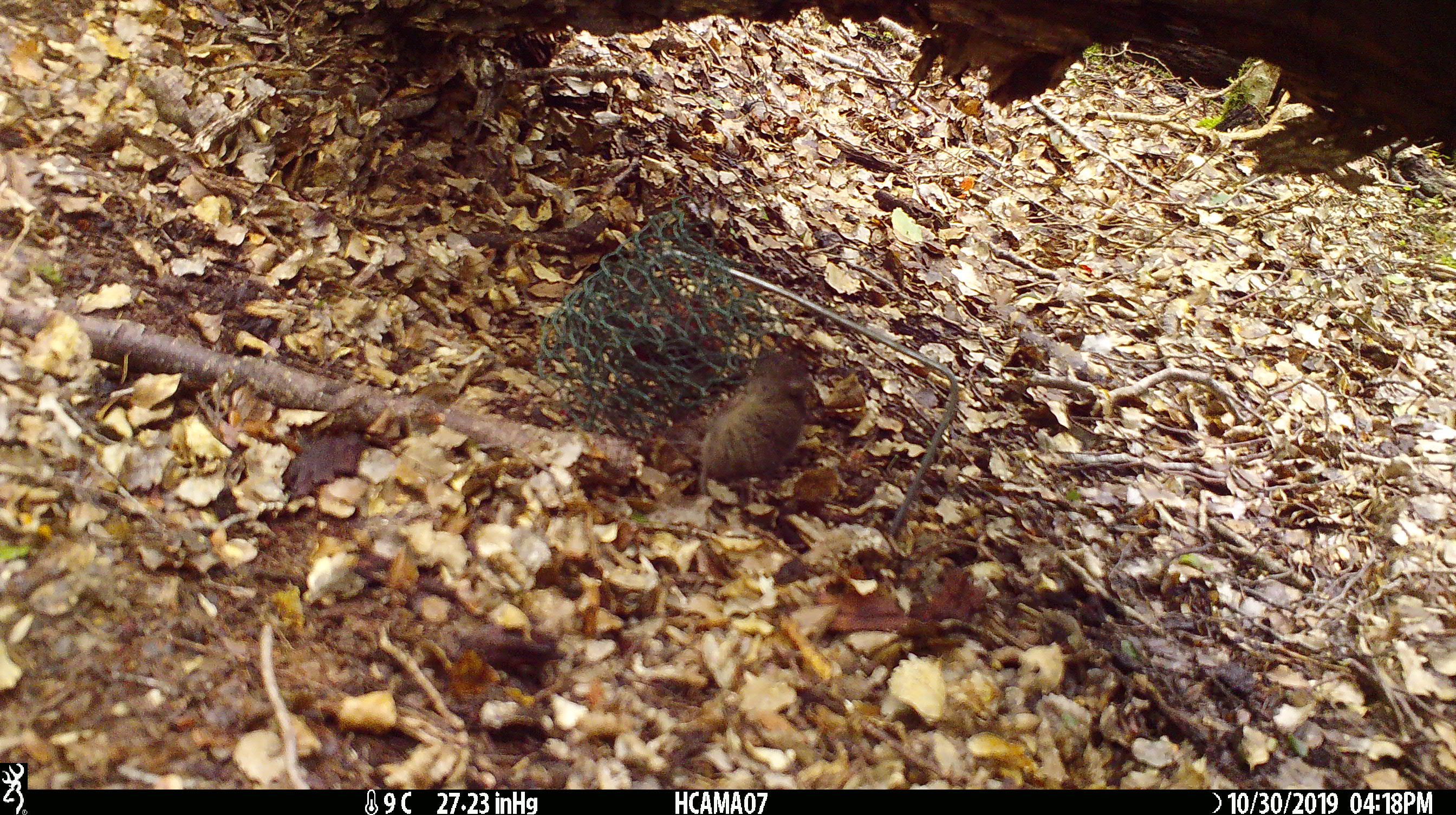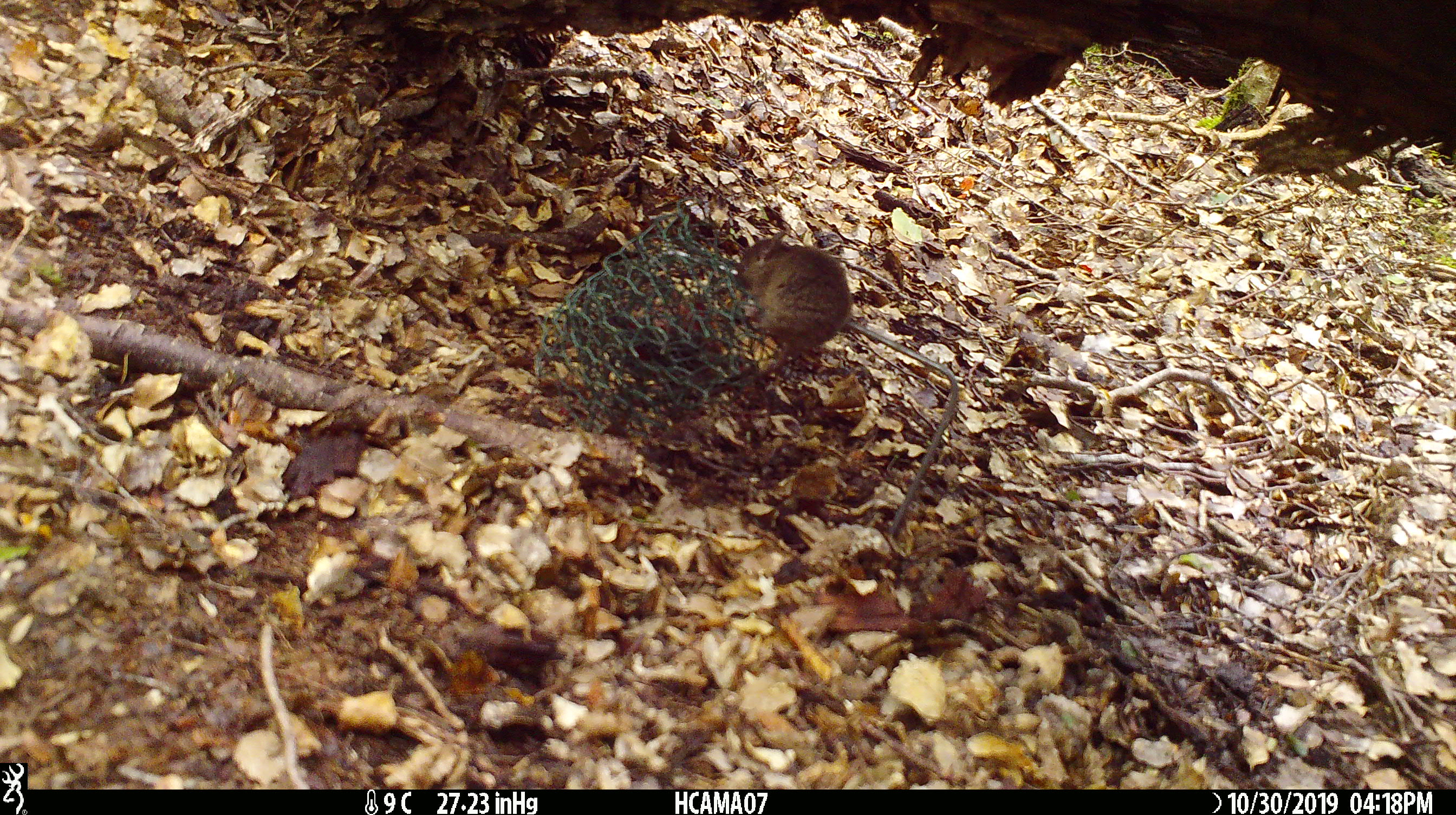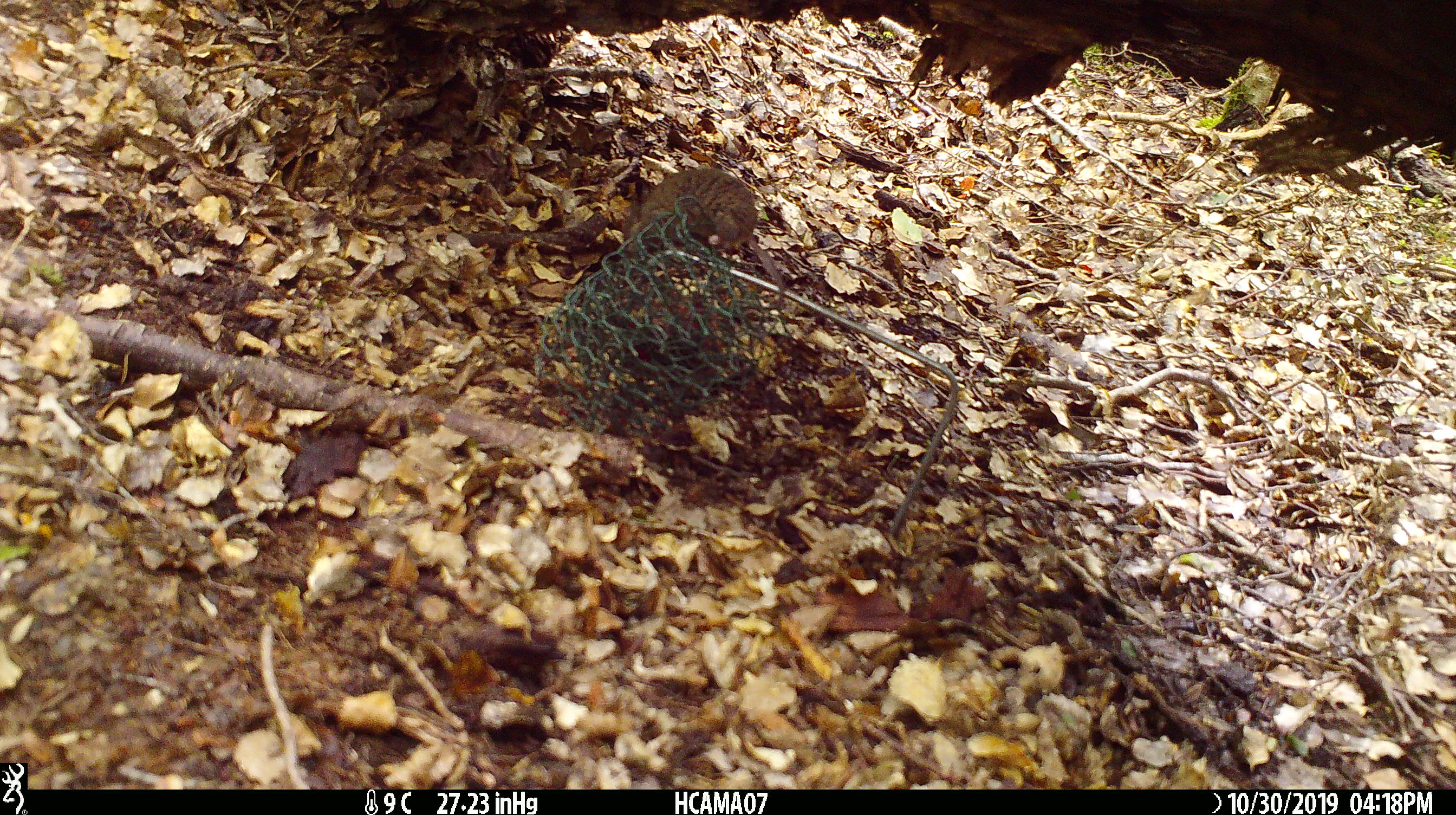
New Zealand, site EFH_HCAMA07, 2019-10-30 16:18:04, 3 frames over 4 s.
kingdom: Animalia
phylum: Chordata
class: Mammalia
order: Rodentia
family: Muridae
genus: Mus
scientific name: Mus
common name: mouse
Mouse (Mus).